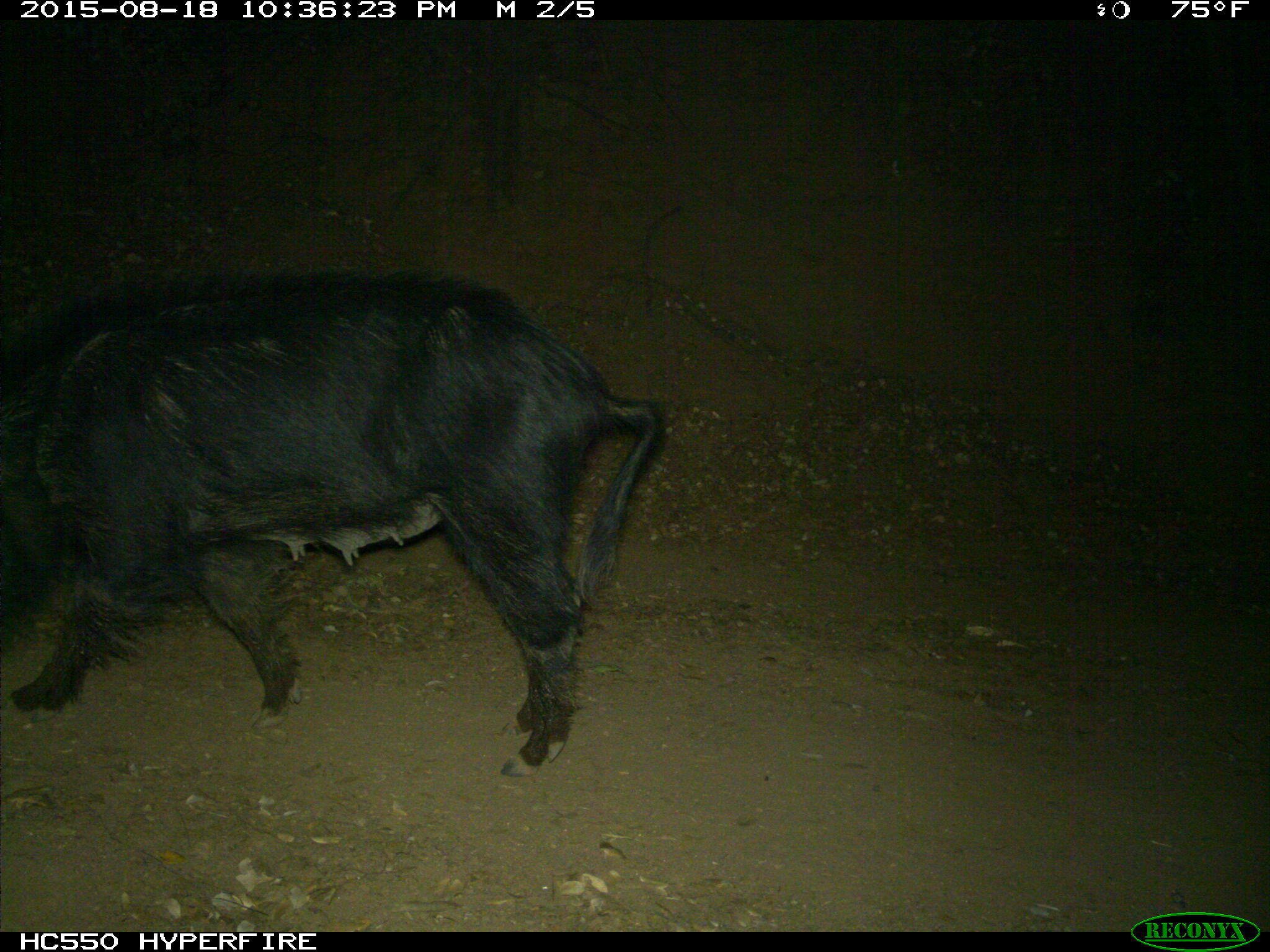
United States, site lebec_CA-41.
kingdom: Animalia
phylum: Chordata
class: Mammalia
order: Artiodactyla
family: Suidae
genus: Sus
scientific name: Sus scrofa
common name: wild boar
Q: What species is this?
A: Sus scrofa (wild boar).